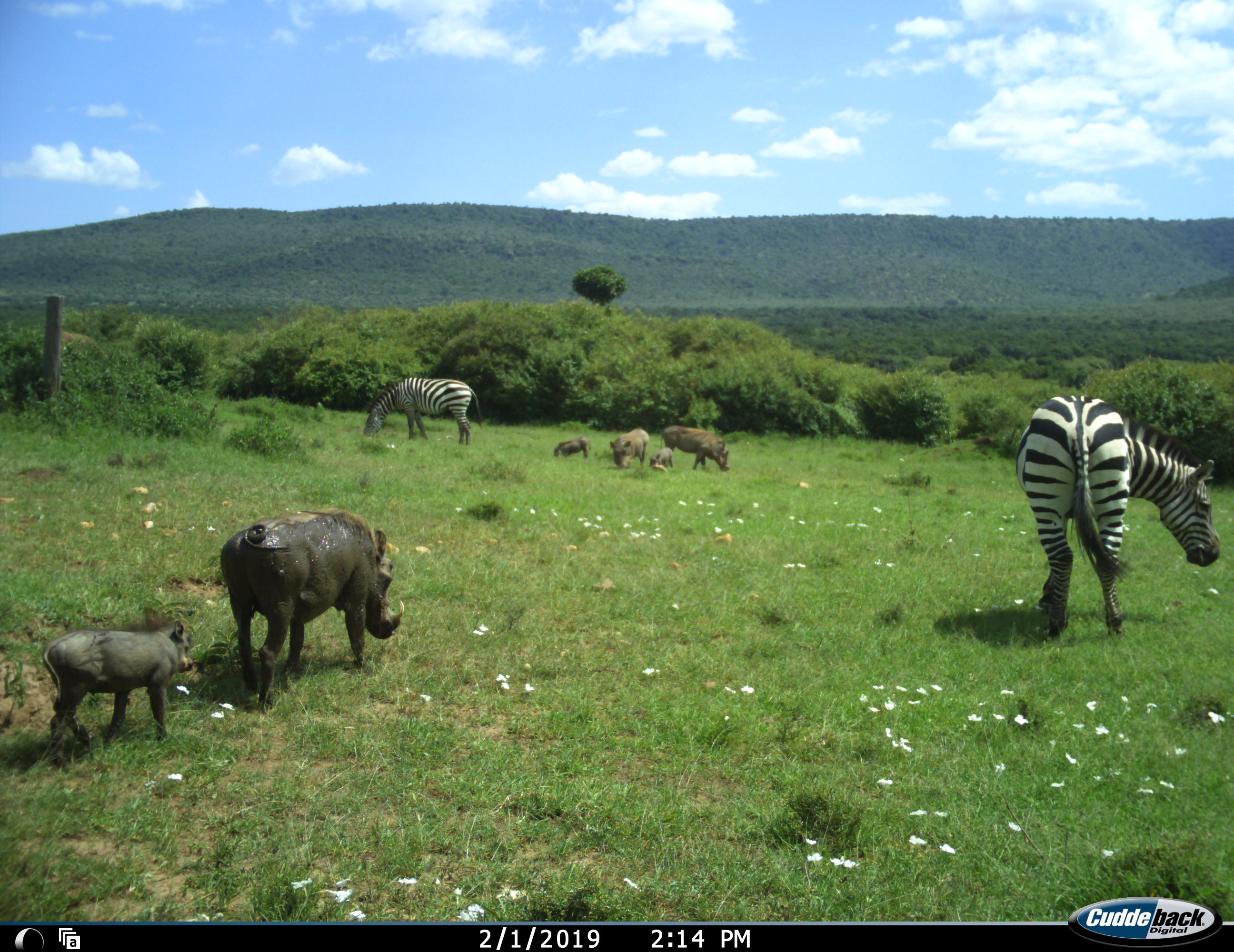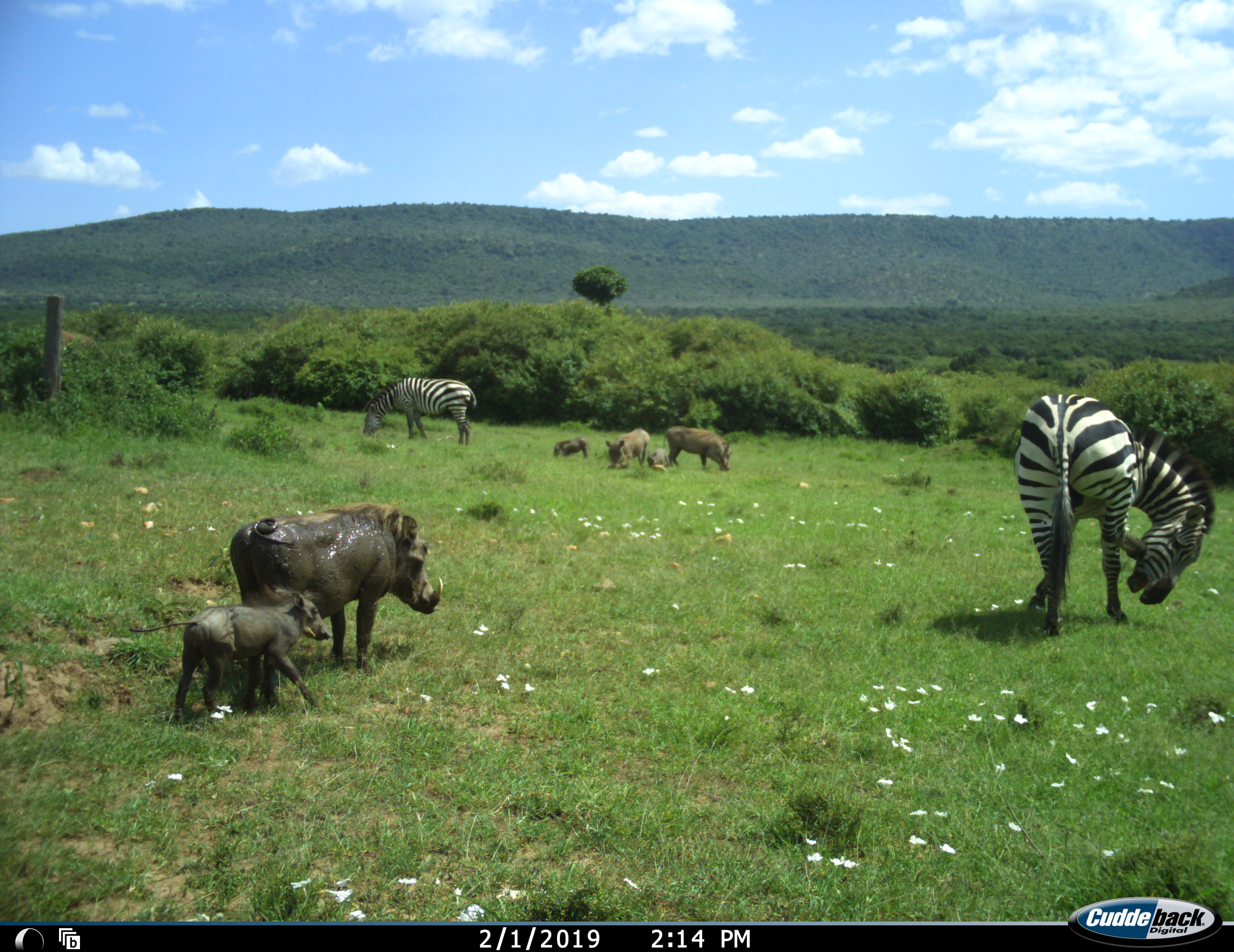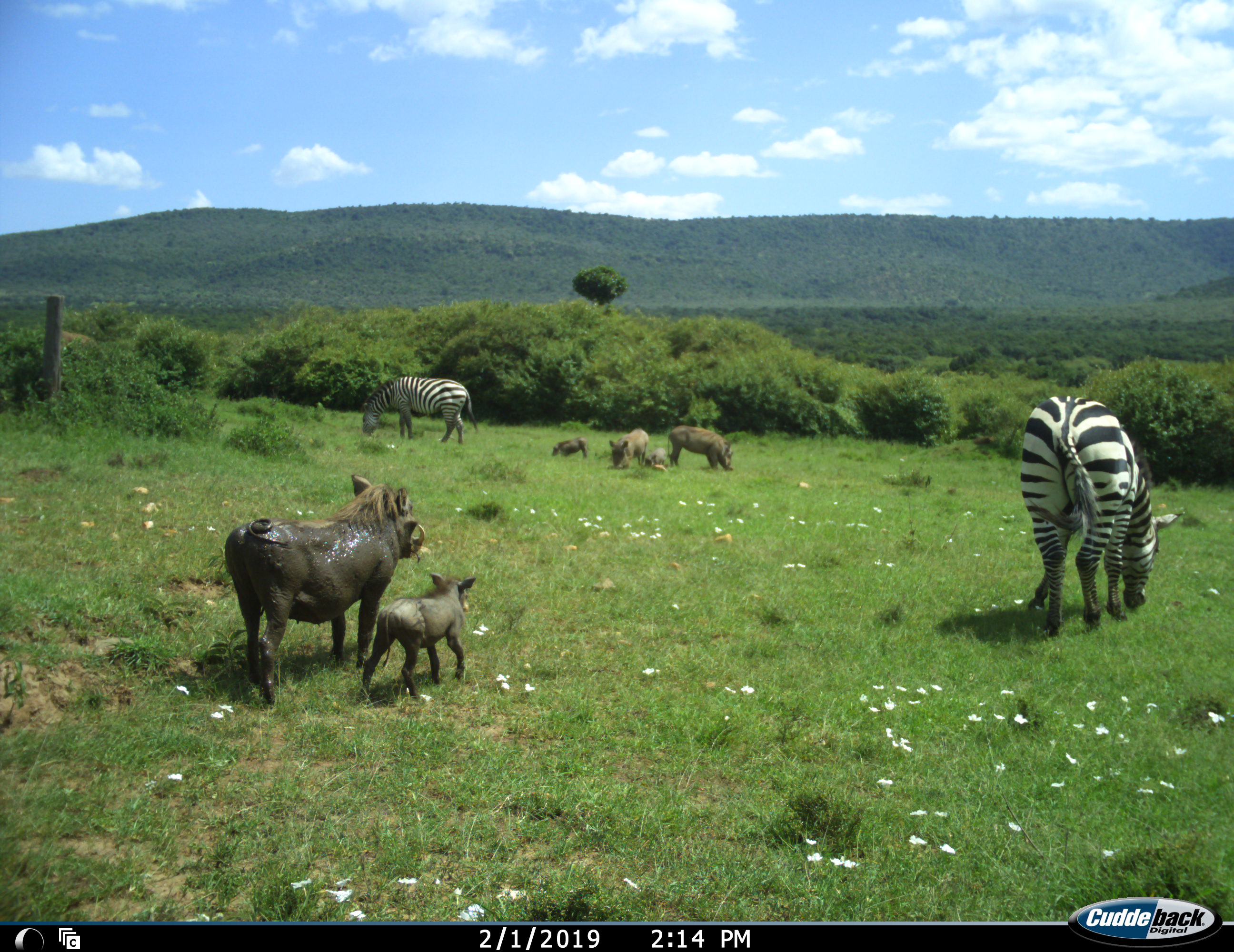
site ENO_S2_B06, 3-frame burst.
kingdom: Animalia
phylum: Chordata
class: Mammalia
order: Artiodactyla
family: Suidae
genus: Phacochoerus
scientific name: Phacochoerus africanus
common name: warthog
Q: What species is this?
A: Warthog (Phacochoerus africanus).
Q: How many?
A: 6.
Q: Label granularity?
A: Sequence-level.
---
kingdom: Animalia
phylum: Chordata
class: Mammalia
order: Perissodactyla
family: Equidae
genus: Equus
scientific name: Equus quagga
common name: plains zebra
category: zebraplains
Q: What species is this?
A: Zebraplains (plains zebra) (Equus quagga).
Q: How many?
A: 2.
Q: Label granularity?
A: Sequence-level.